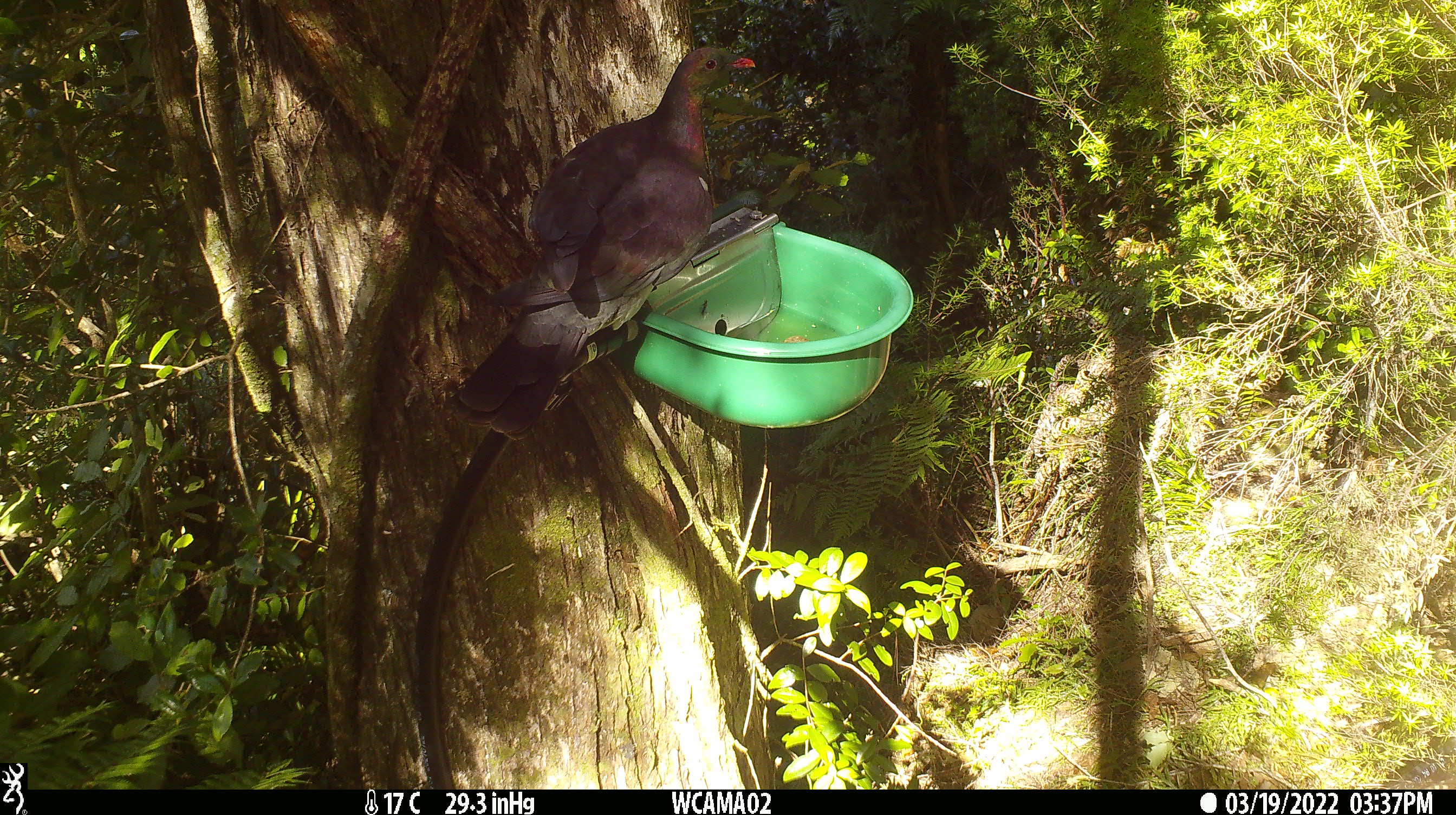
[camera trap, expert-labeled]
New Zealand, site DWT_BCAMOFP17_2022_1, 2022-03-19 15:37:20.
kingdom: Animalia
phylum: Chordata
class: Aves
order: Columbiformes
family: Columbidae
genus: Hemiphaga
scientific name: Hemiphaga novaeseelandiae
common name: new zealand pigeon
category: kereru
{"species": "kereru (new zealand pigeon) (Hemiphaga novaeseelandiae)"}